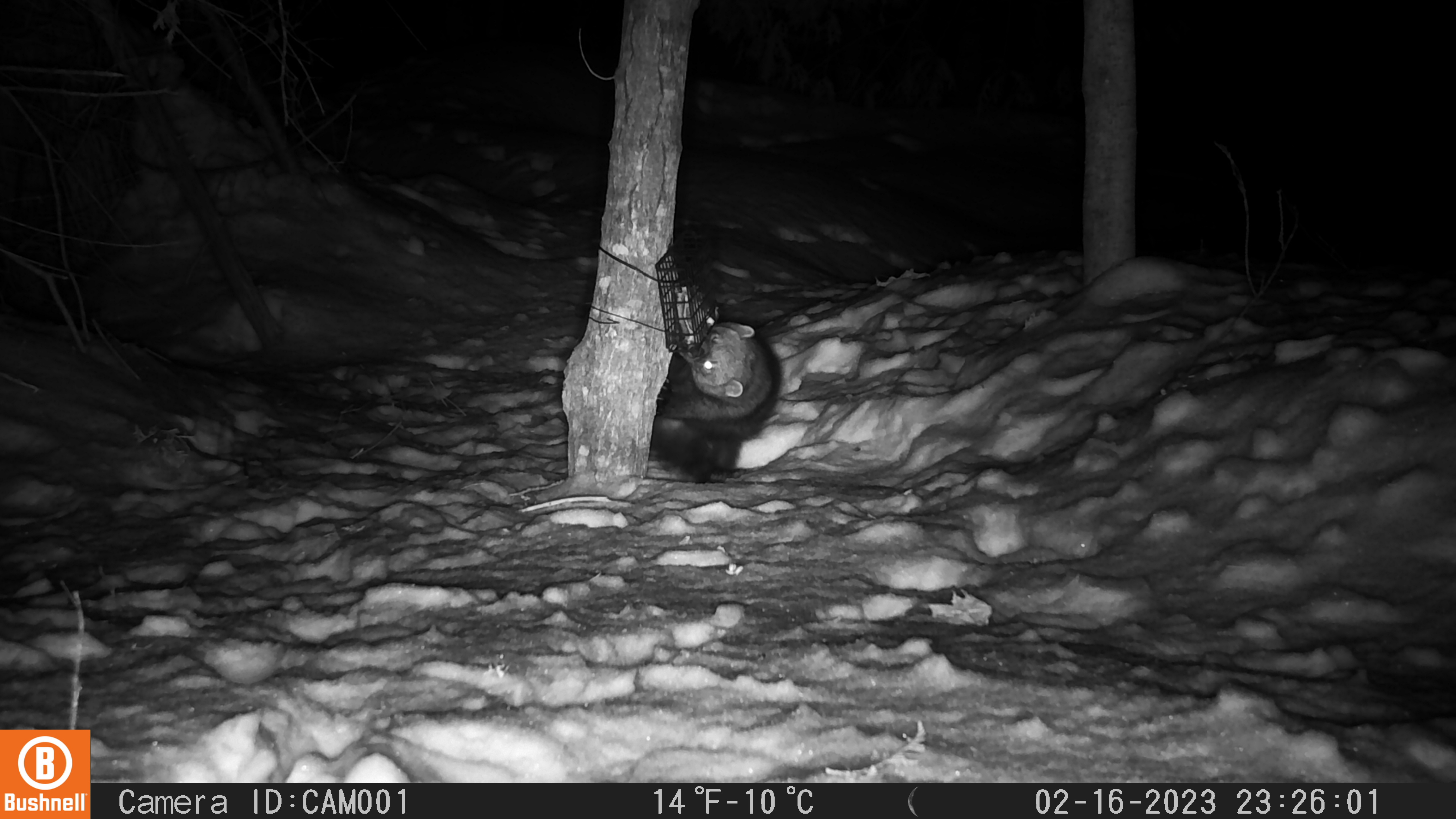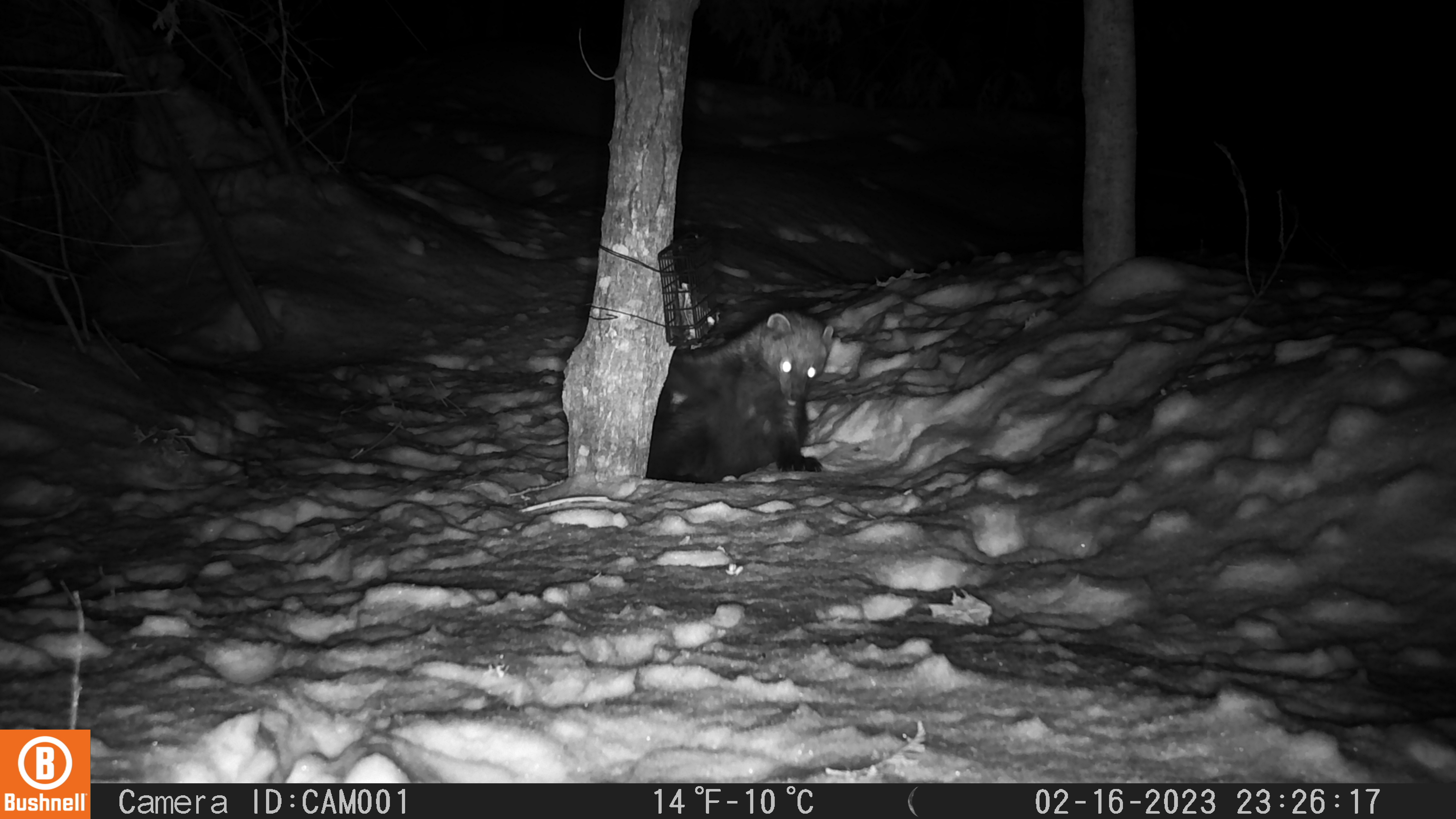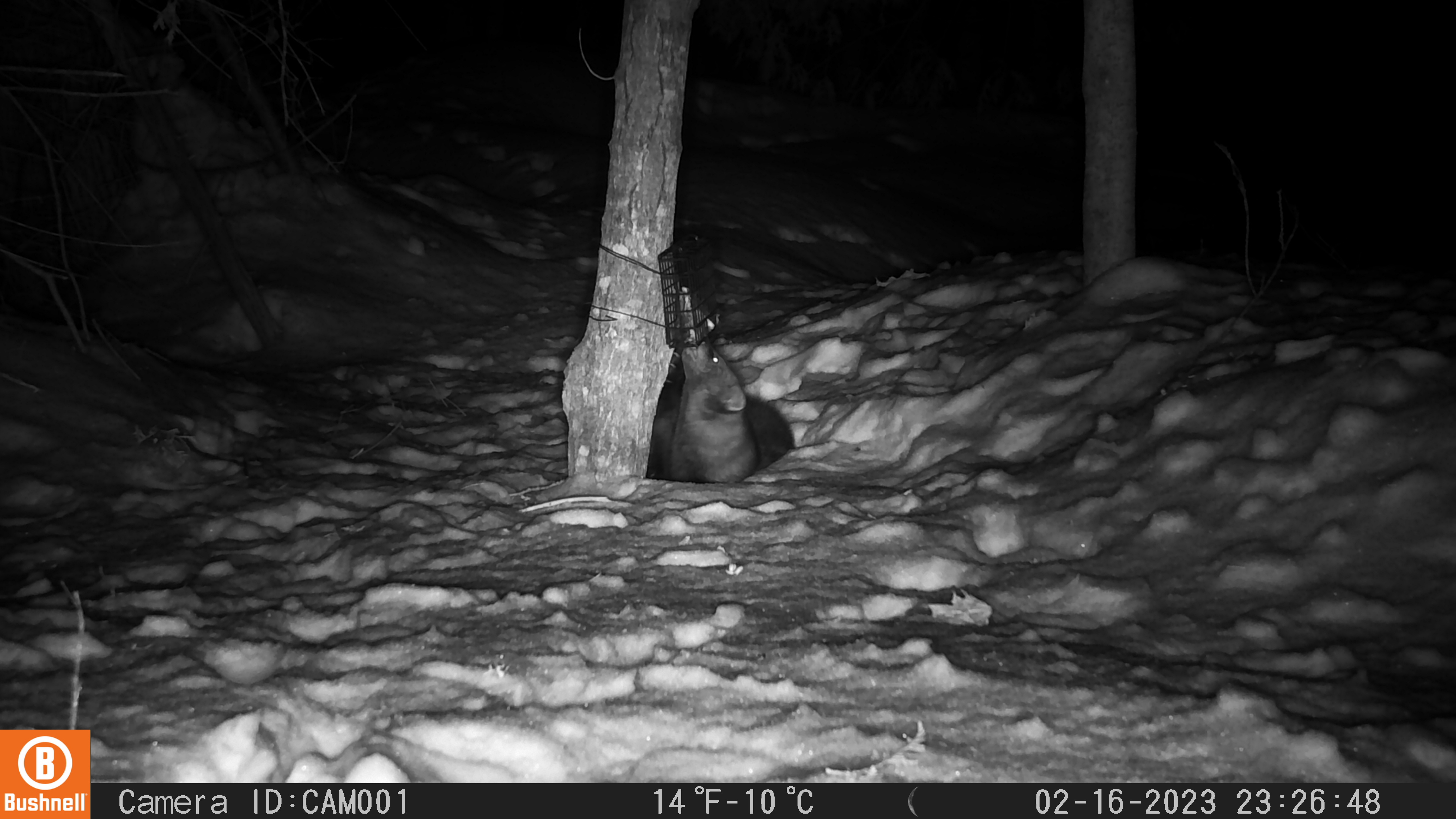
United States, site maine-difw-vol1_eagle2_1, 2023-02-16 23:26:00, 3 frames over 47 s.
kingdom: Animalia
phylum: Chordata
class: Mammalia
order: Carnivora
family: Mustelidae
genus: Pekania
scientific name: Pekania pennanti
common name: fisher